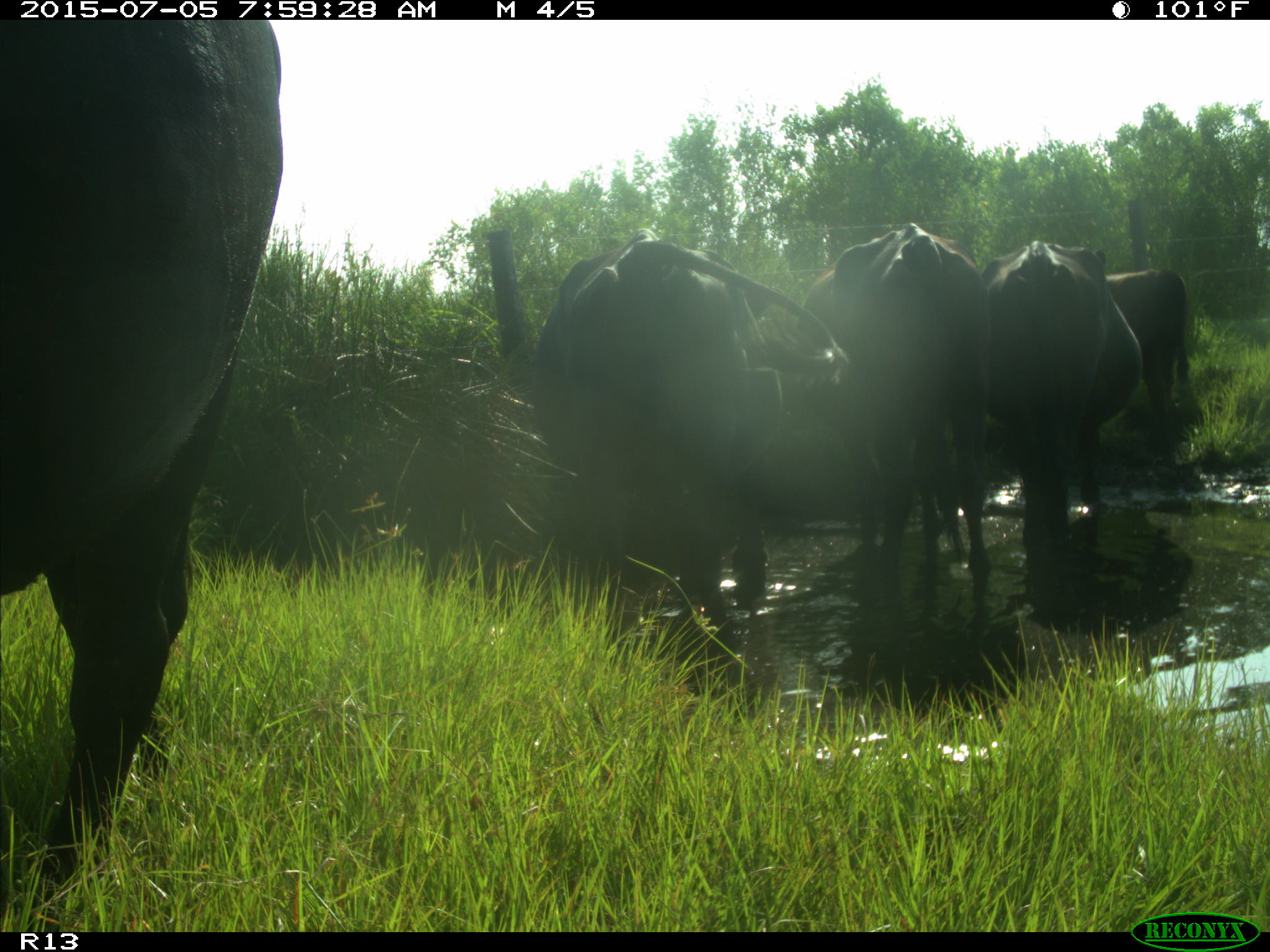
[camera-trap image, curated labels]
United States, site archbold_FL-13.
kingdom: Animalia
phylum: Chordata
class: Mammalia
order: Artiodactyla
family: Bovidae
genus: Bos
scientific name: Bos taurus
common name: domestic cow